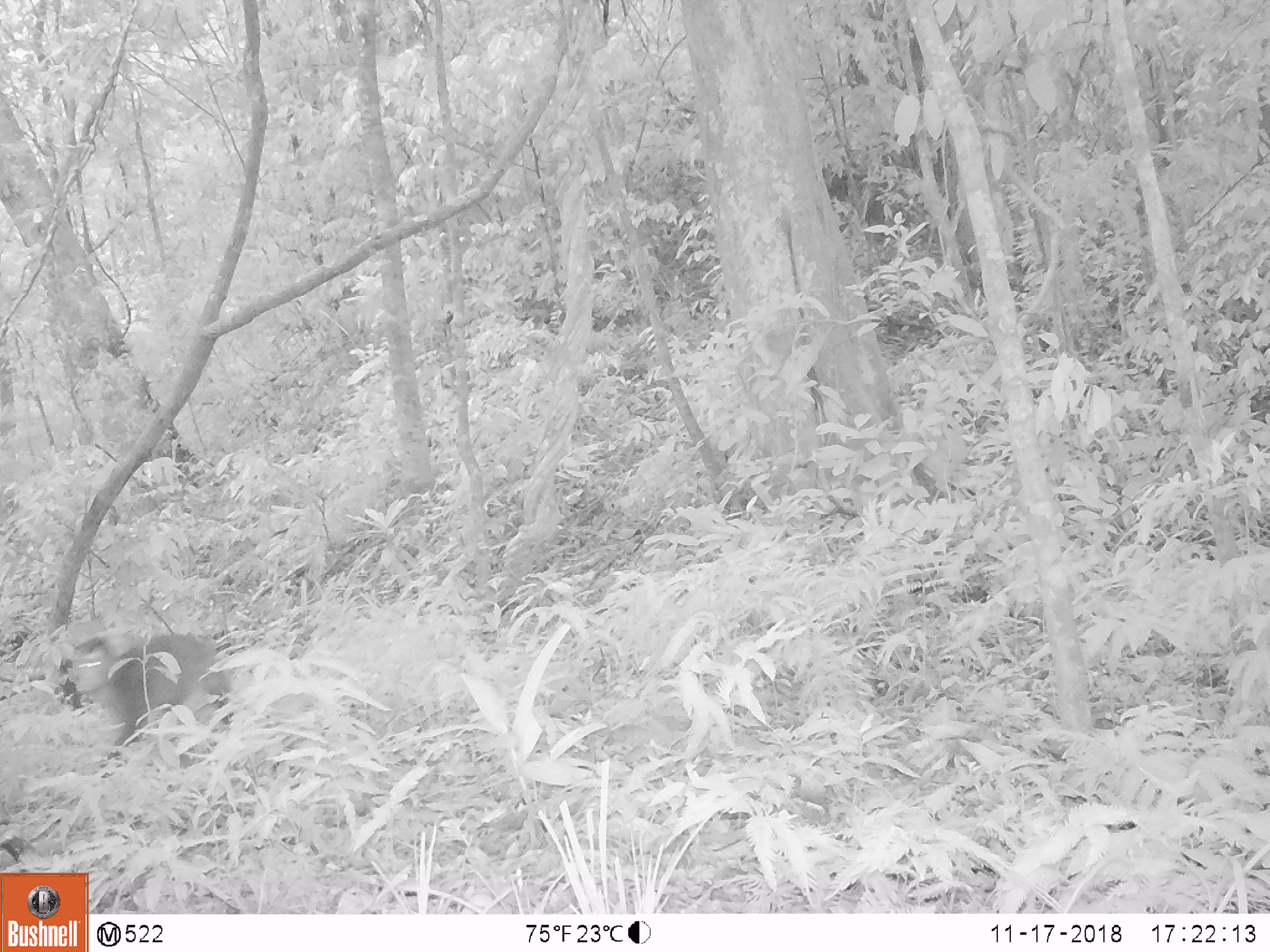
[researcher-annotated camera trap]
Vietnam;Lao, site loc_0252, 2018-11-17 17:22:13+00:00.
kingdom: Animalia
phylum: Chordata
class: Mammalia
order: Primates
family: Cercopithecidae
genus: Macaca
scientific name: Macaca nemestrina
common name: pig-tailed macaque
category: pig tailed macaque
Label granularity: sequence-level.